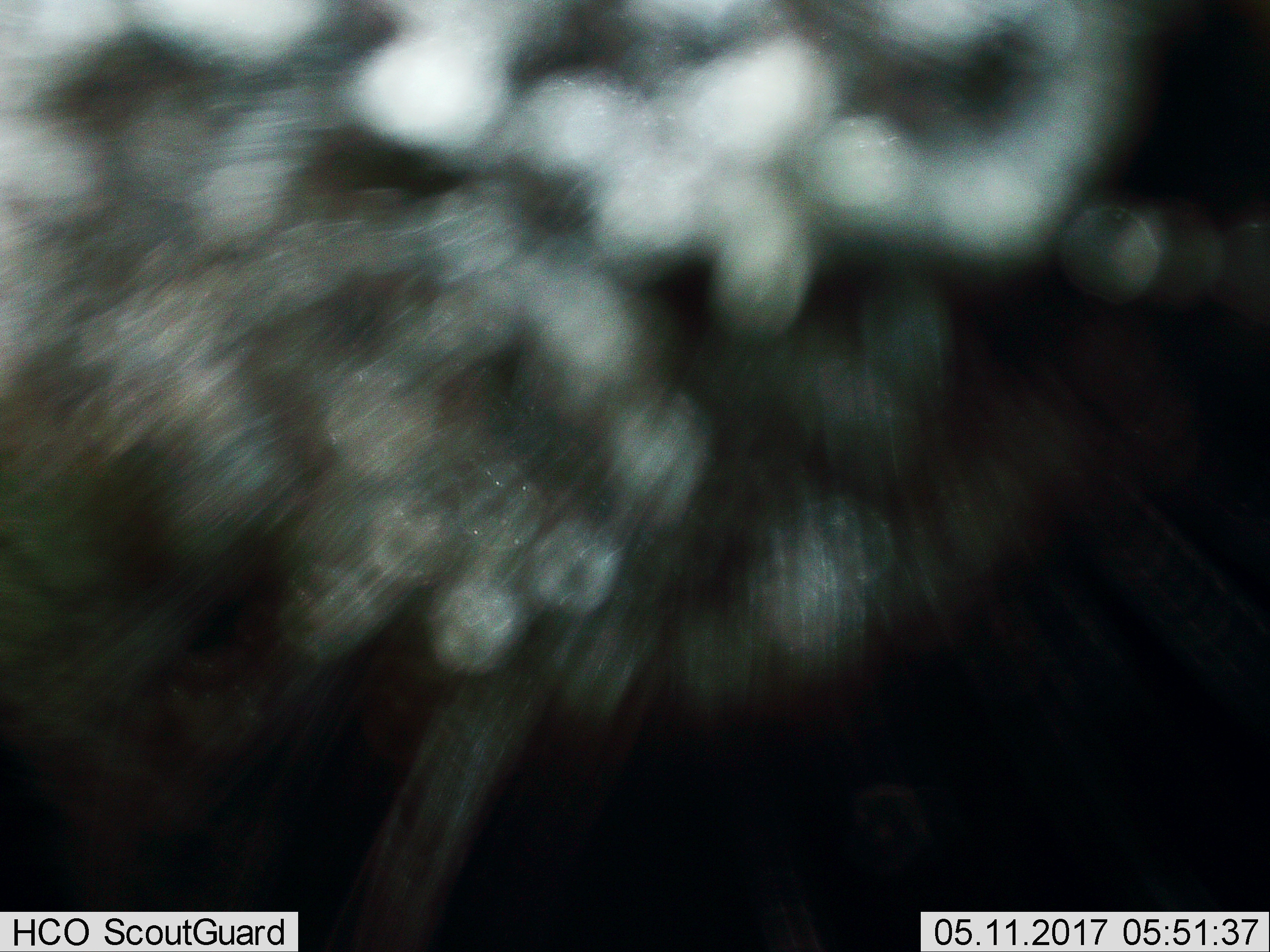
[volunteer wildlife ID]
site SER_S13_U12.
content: unidentified animal